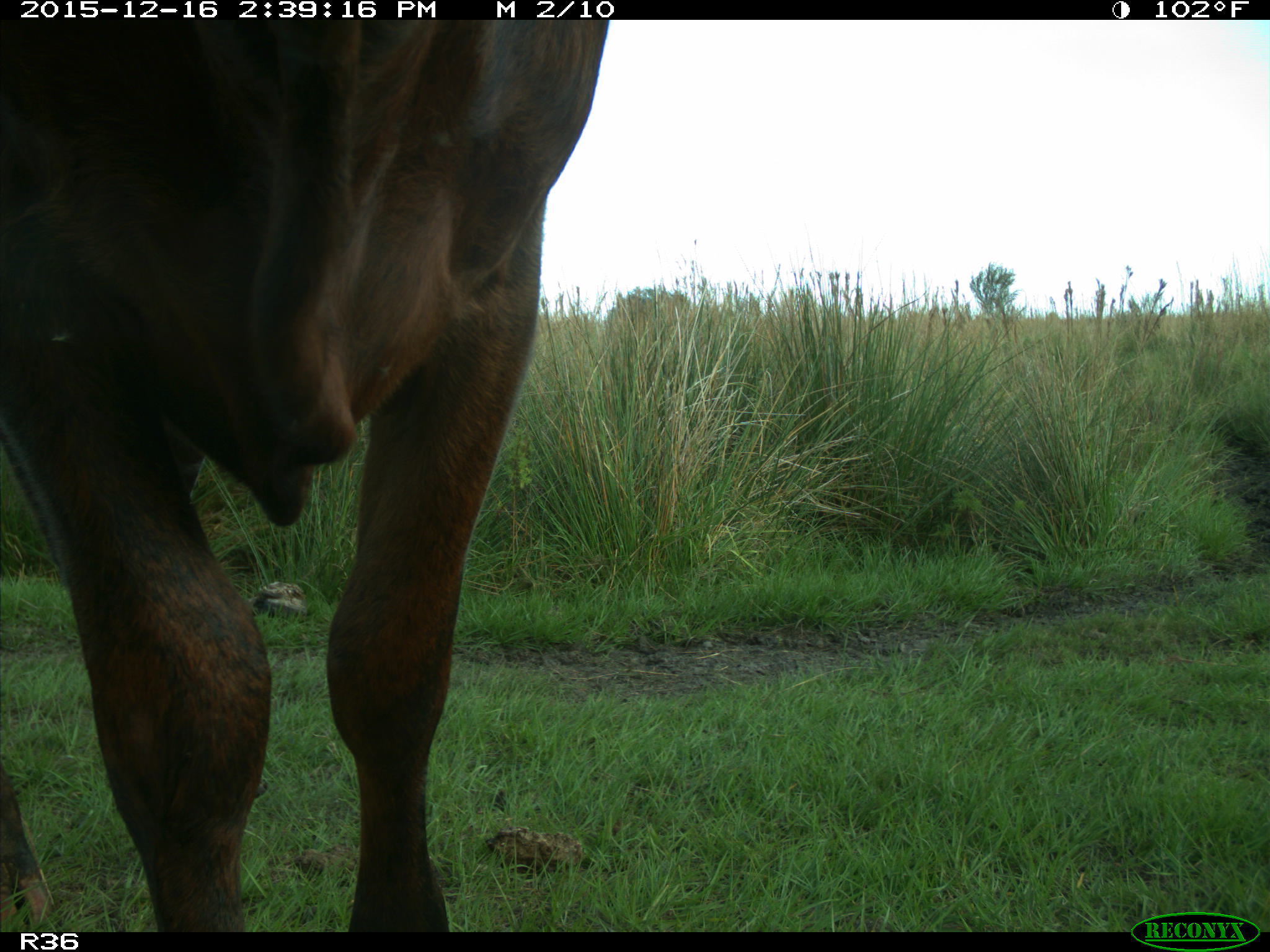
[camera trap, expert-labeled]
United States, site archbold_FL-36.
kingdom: Animalia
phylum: Chordata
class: Mammalia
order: Artiodactyla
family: Bovidae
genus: Bos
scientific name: Bos taurus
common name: domestic cow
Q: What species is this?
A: Bos taurus (domestic cow).